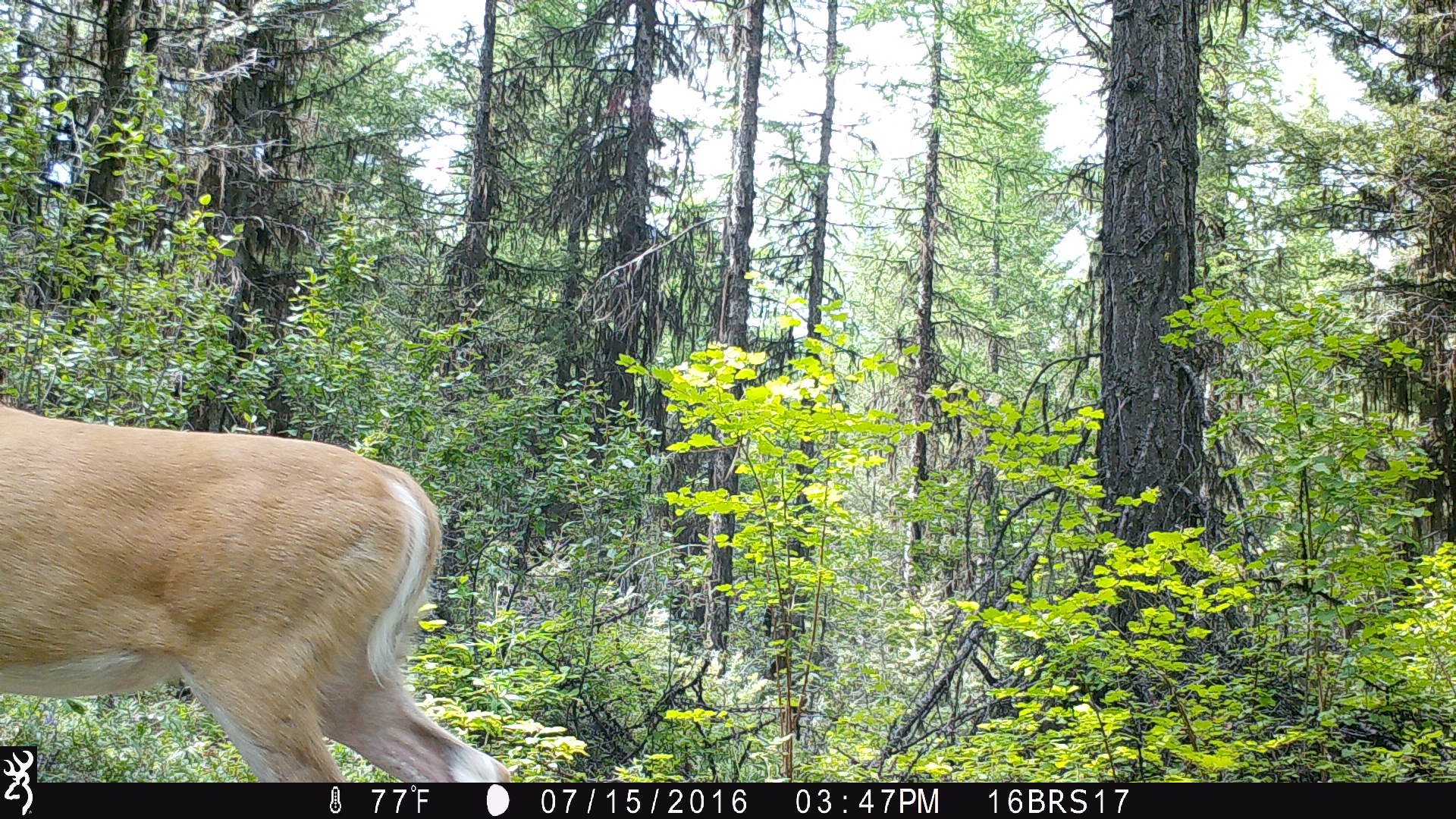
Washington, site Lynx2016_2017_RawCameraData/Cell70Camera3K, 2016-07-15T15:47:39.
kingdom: Animalia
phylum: Chordata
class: Mammalia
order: Artiodactyla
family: Cervidae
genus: Odocoileus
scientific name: Odocoileus virginianus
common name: white-tailed deer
Odocoileus virginianus (white-tailed deer). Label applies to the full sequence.